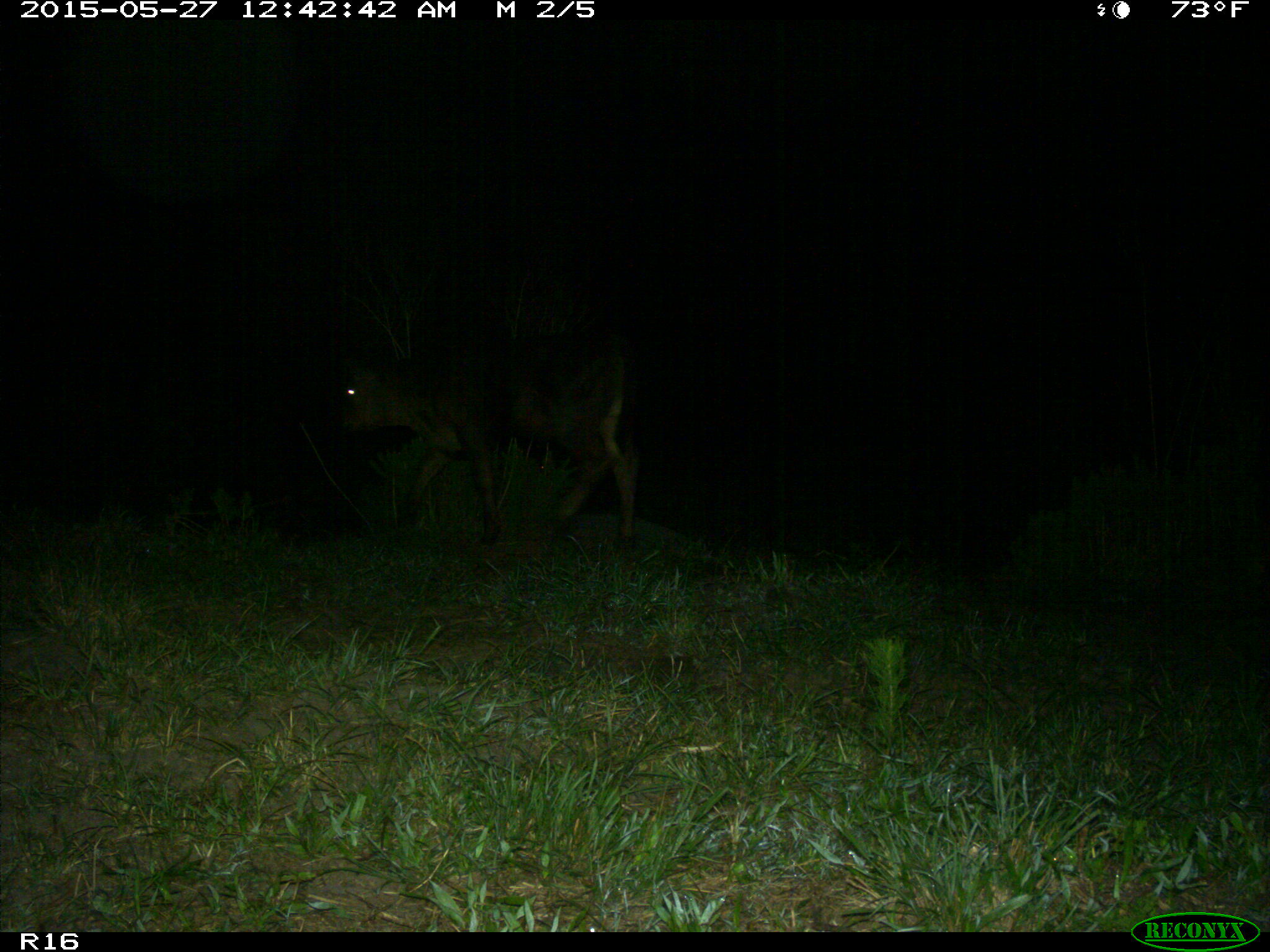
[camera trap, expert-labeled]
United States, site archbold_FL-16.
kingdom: Animalia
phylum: Chordata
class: Mammalia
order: Artiodactyla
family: Bovidae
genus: Bos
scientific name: Bos taurus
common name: domestic cow